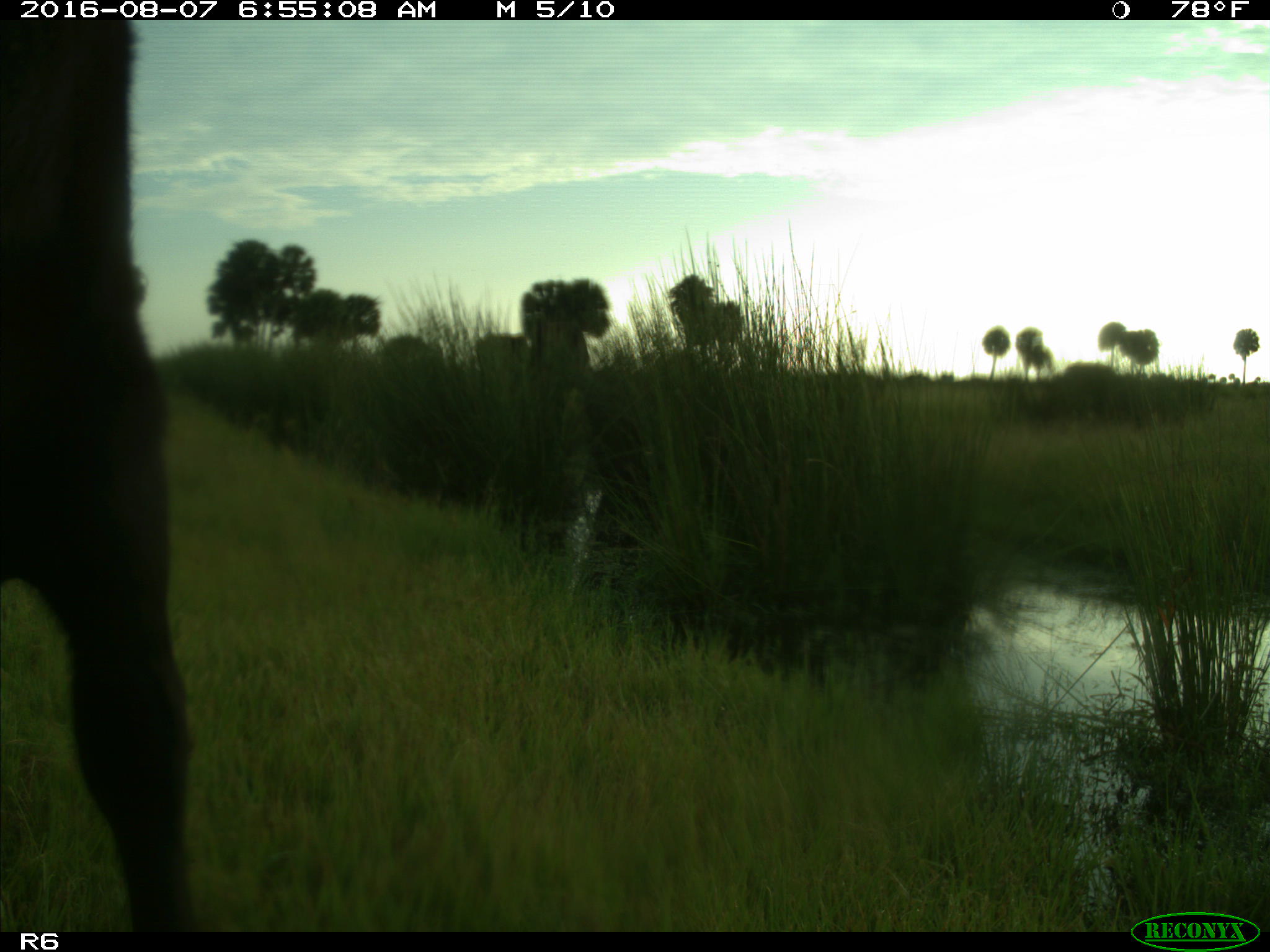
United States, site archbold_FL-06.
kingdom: Animalia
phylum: Chordata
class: Mammalia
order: Artiodactyla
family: Bovidae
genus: Bos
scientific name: Bos taurus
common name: domestic cow